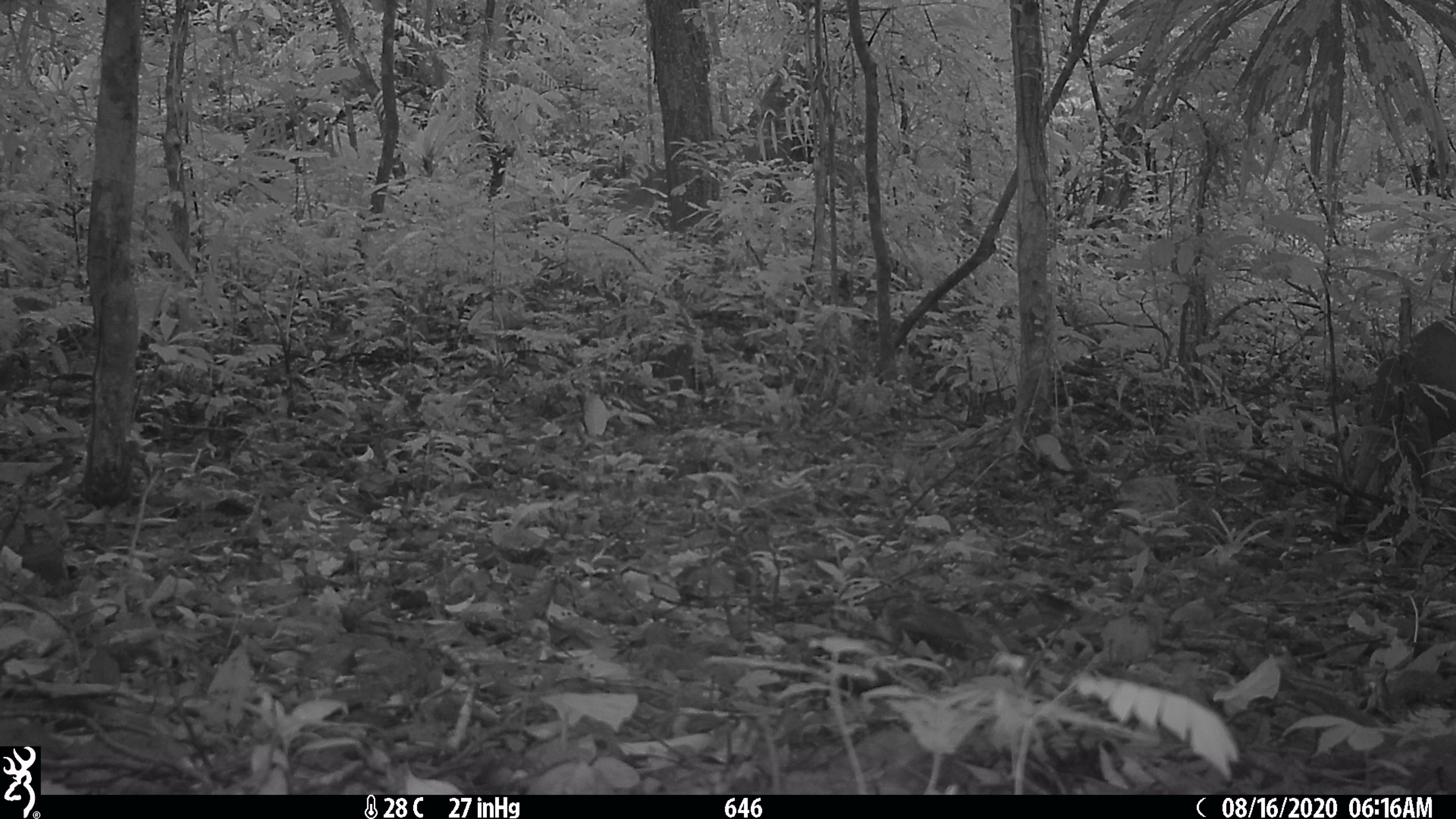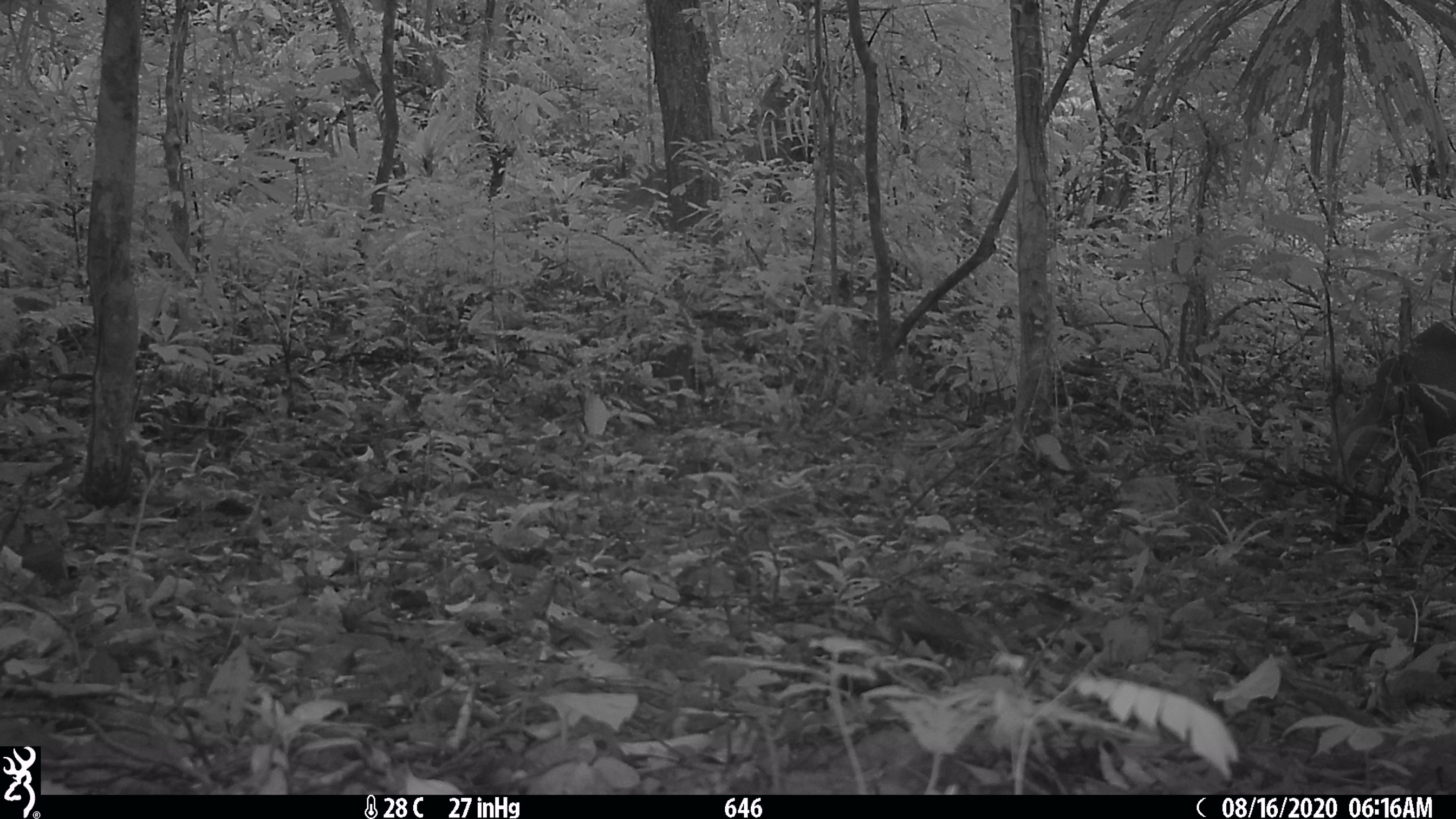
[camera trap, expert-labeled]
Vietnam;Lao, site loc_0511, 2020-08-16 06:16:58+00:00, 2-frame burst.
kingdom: Animalia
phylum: Chordata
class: Mammalia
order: Artiodactyla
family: Cervidae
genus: Muntiacus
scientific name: Muntiacus vuquangensis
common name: large-antlered muntjac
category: large antlered muntjac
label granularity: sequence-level